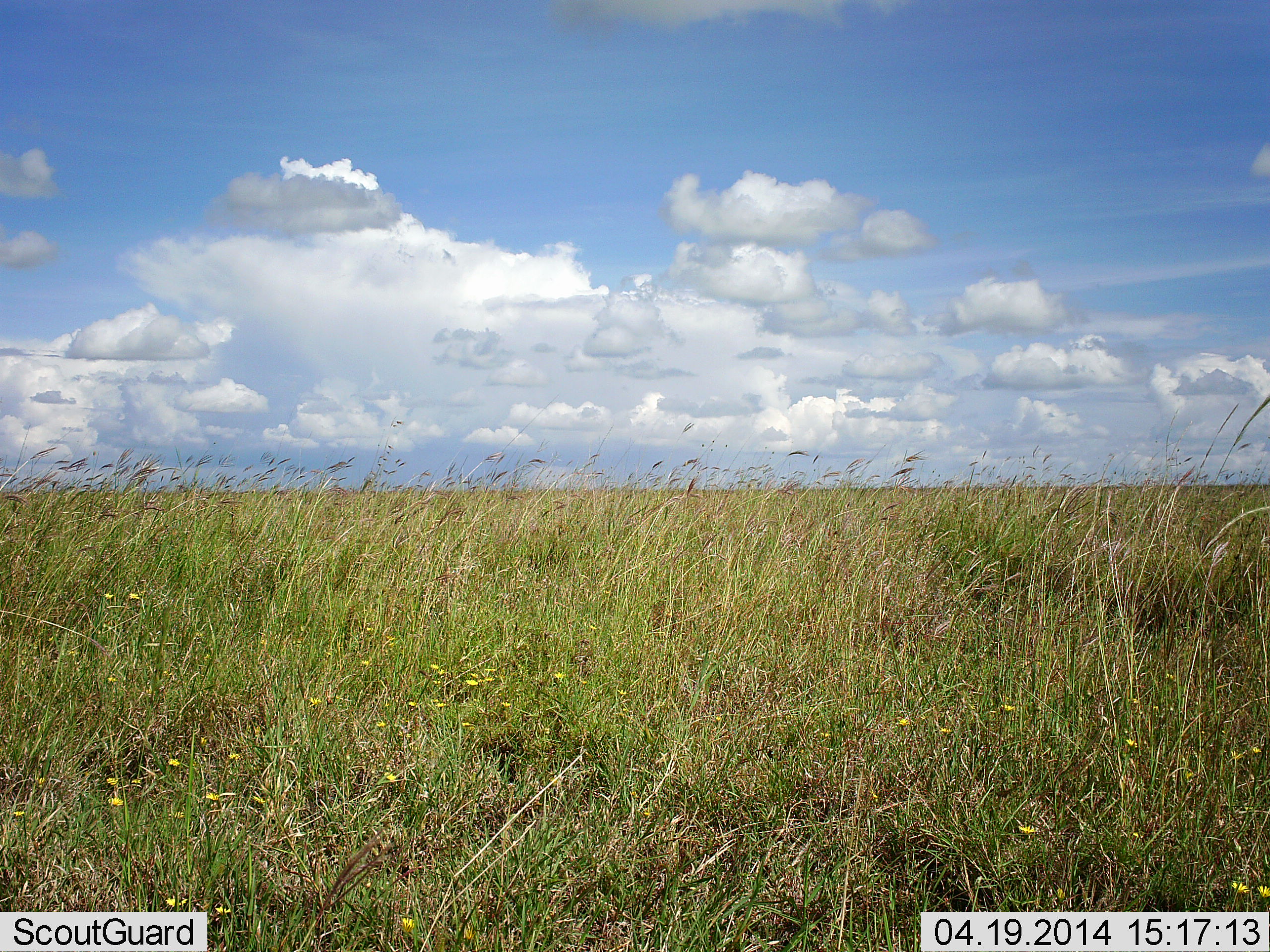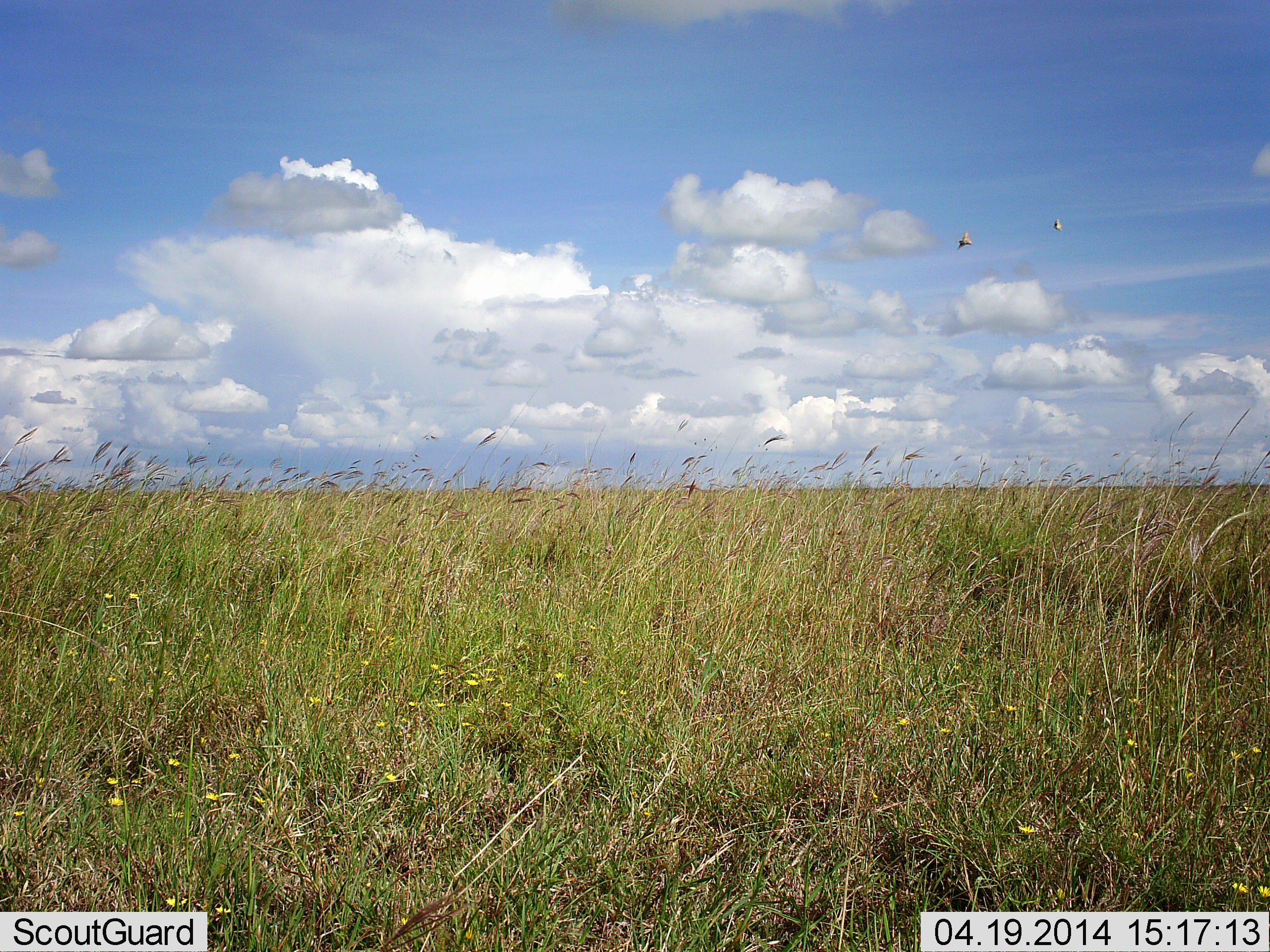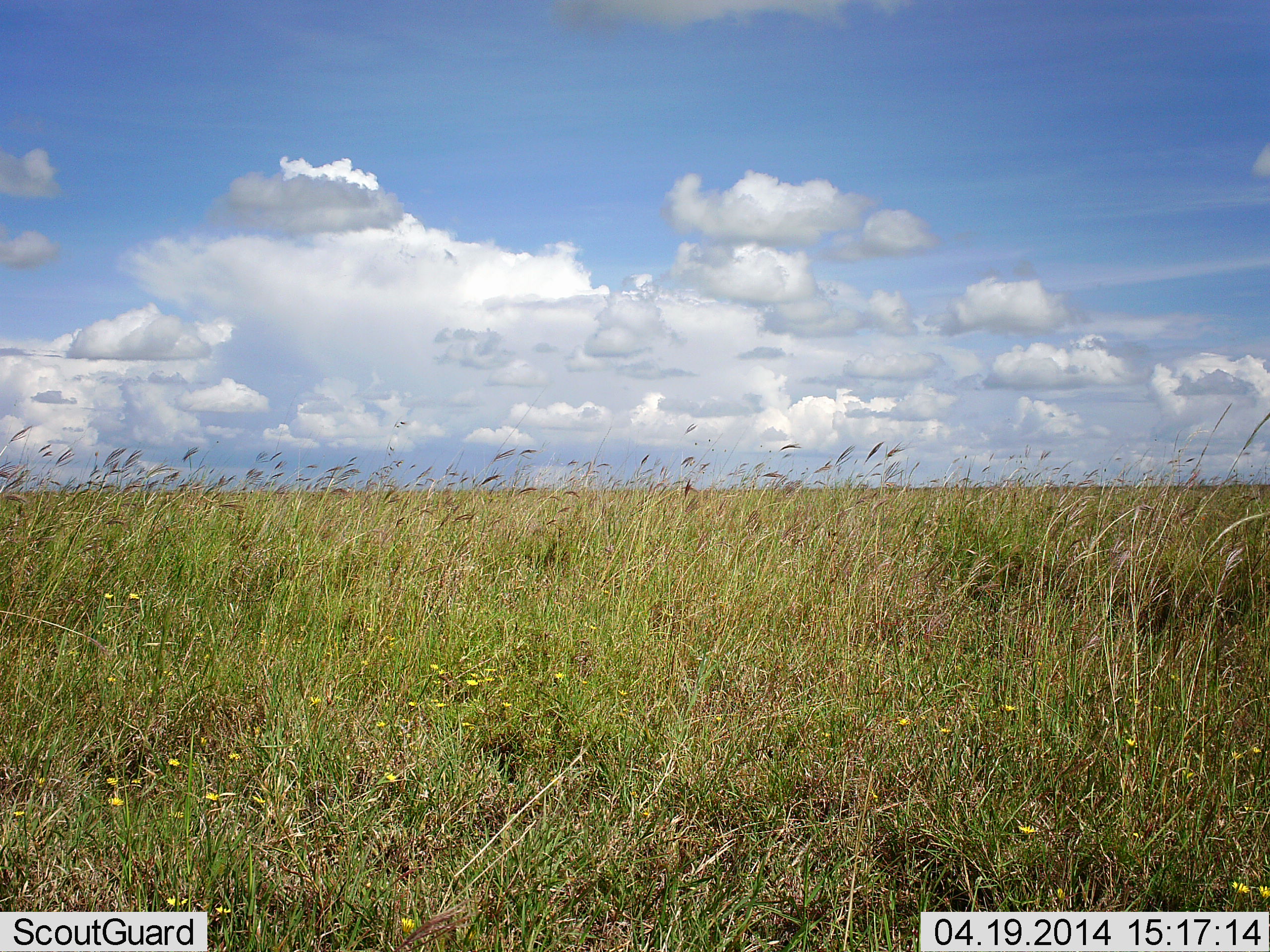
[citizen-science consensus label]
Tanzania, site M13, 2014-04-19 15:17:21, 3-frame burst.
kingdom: Animalia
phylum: Arthropoda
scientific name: Arthropoda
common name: arthropods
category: insectspider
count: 2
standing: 0%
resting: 0%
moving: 100%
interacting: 0%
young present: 0%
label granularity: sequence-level